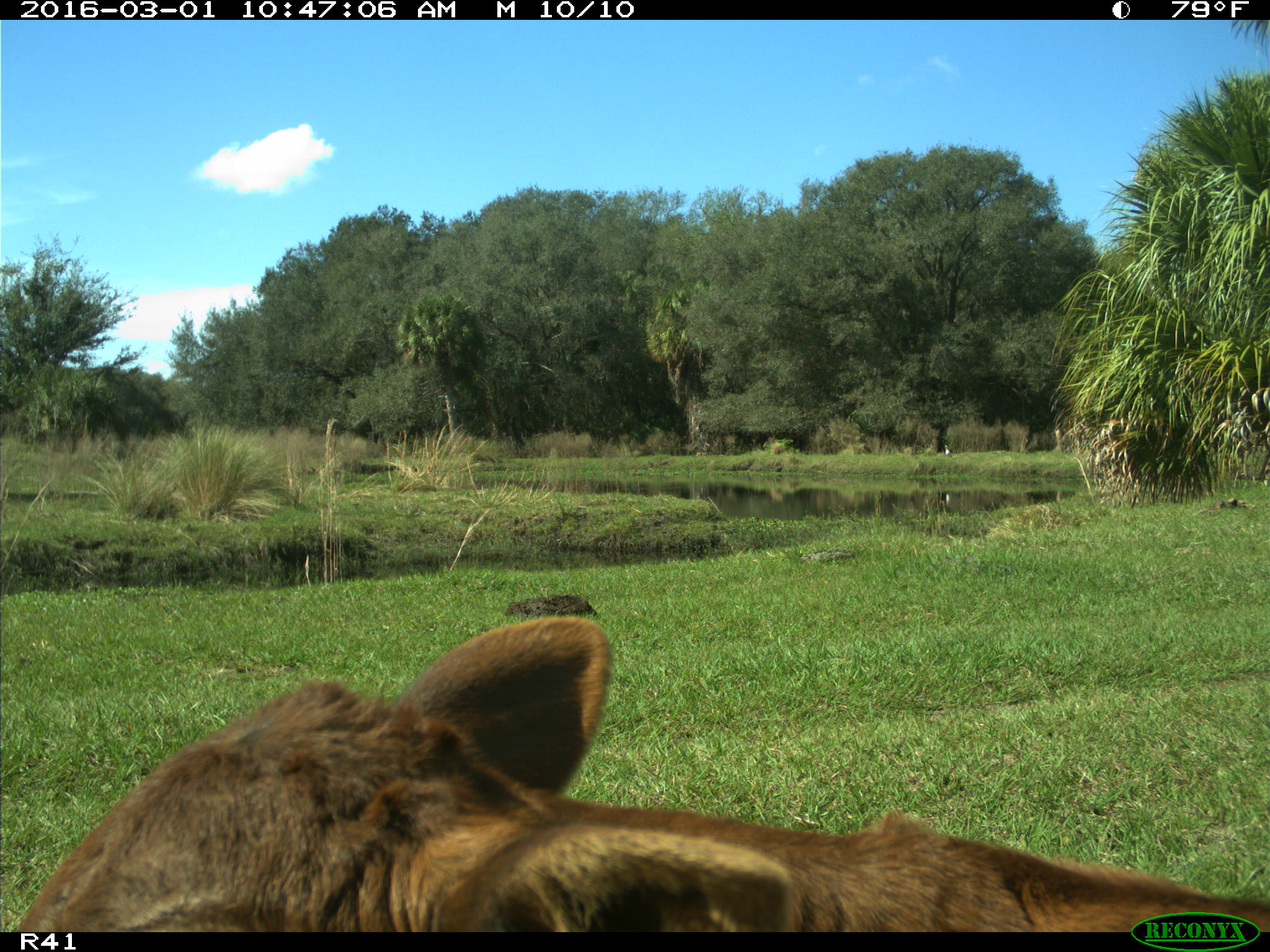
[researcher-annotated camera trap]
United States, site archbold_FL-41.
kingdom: Animalia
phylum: Chordata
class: Mammalia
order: Artiodactyla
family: Bovidae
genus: Bos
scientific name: Bos taurus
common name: domestic cow